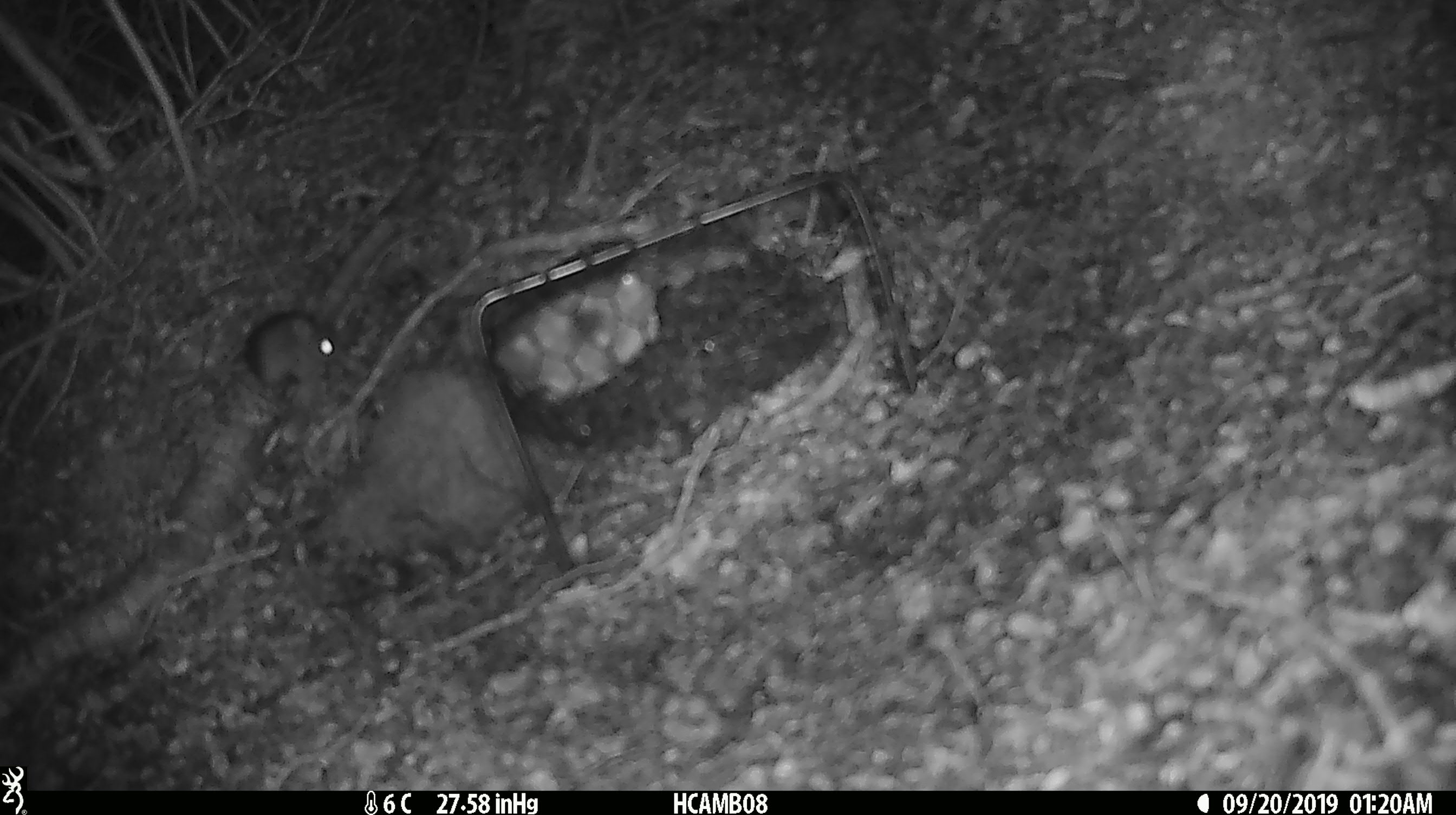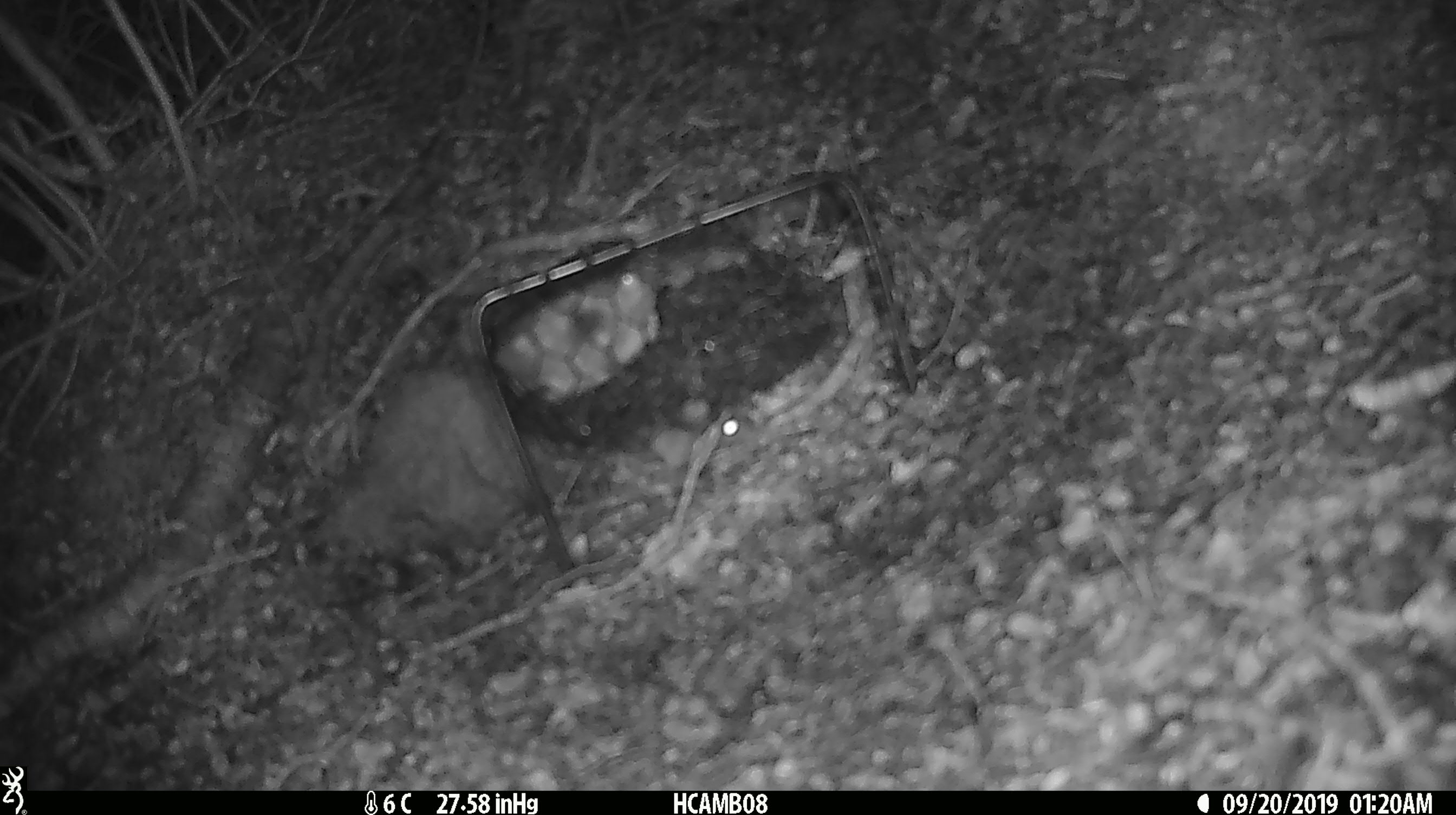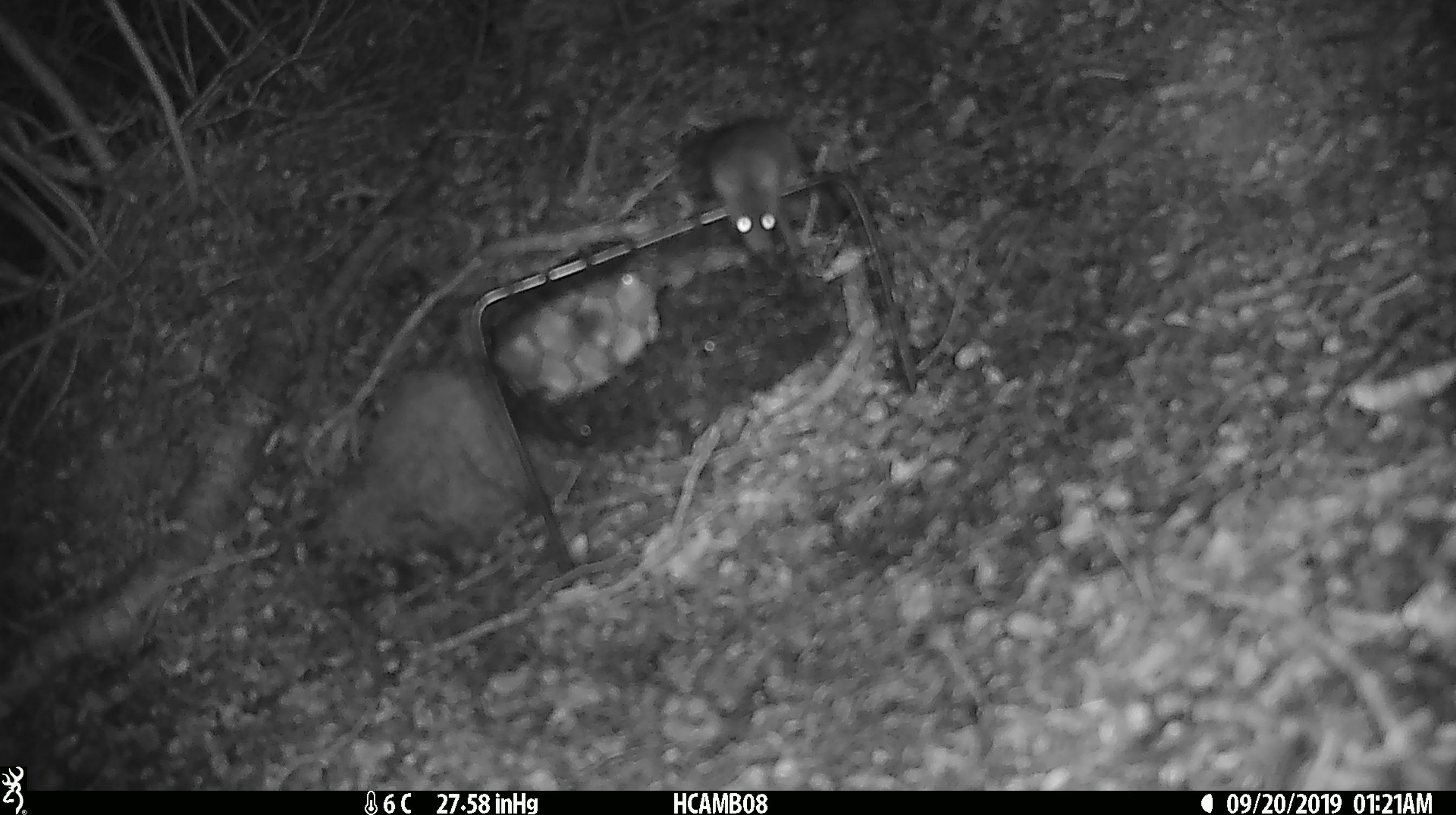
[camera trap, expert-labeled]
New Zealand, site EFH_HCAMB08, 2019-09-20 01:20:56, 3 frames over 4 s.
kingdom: Animalia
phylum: Chordata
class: Mammalia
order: Rodentia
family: Muridae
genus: Mus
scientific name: Mus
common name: mouse